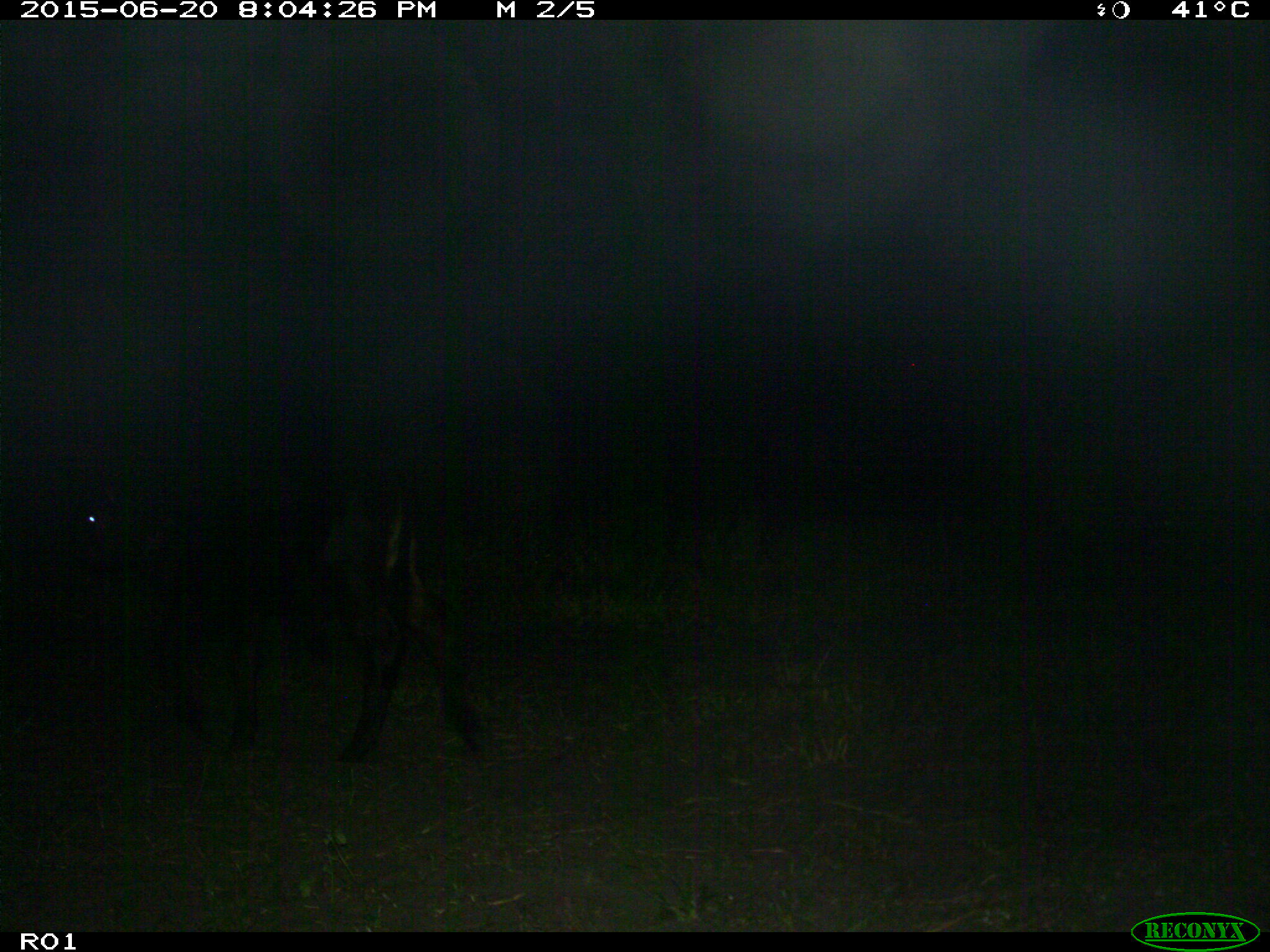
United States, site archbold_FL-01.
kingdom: Animalia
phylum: Chordata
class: Mammalia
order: Artiodactyla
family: Bovidae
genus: Bos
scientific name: Bos taurus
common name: domestic cow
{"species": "Bos taurus (domestic cow)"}